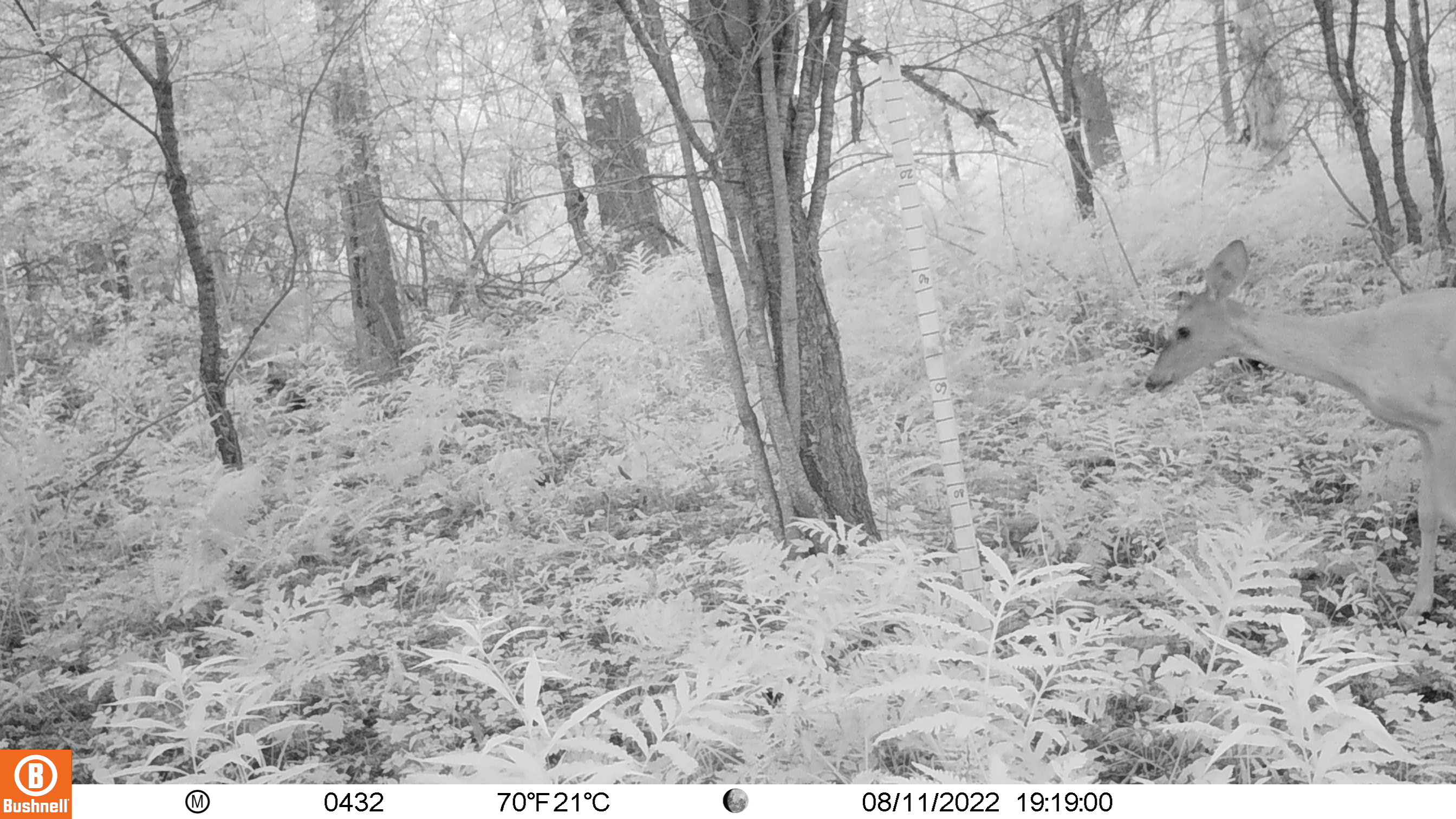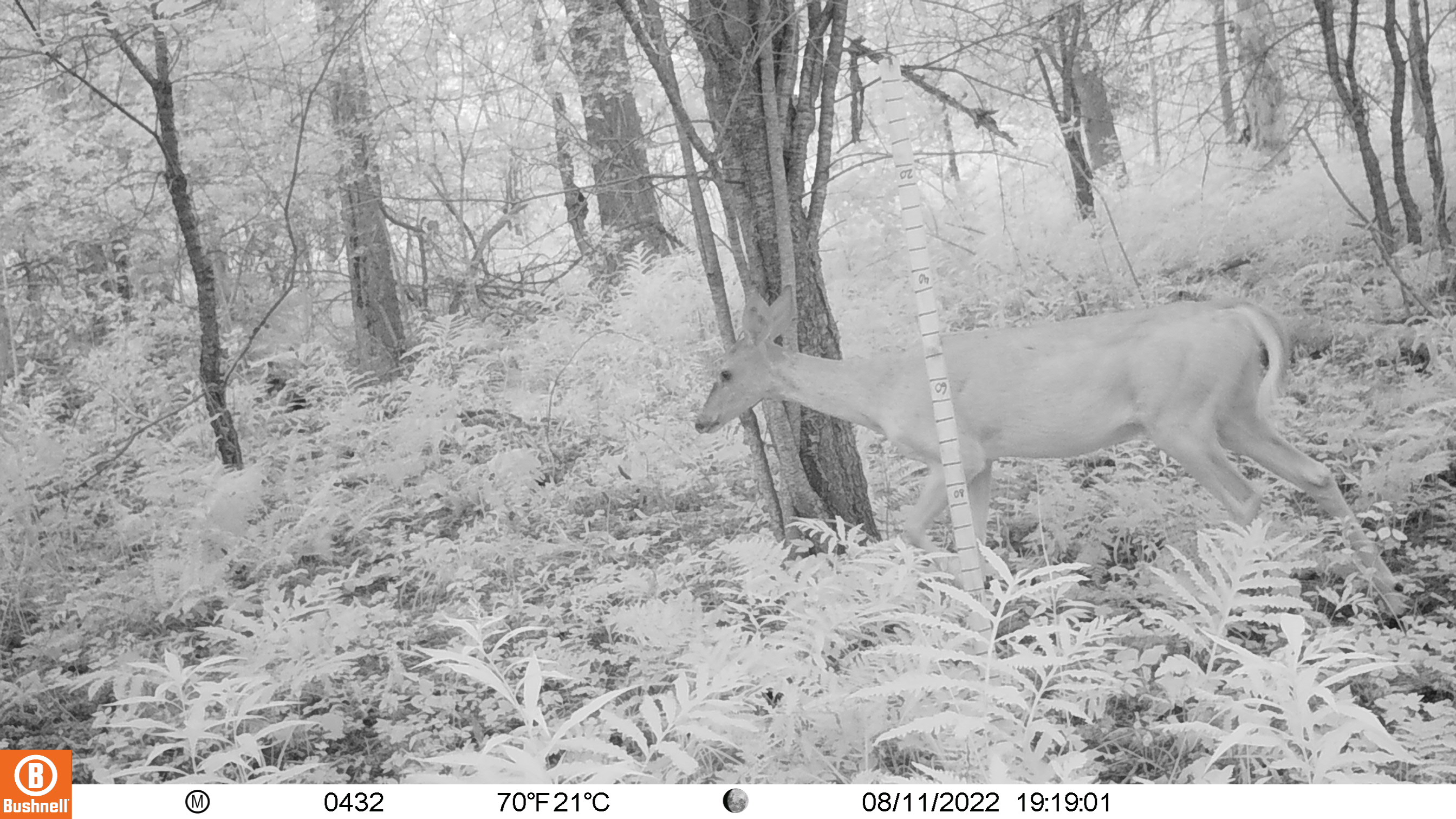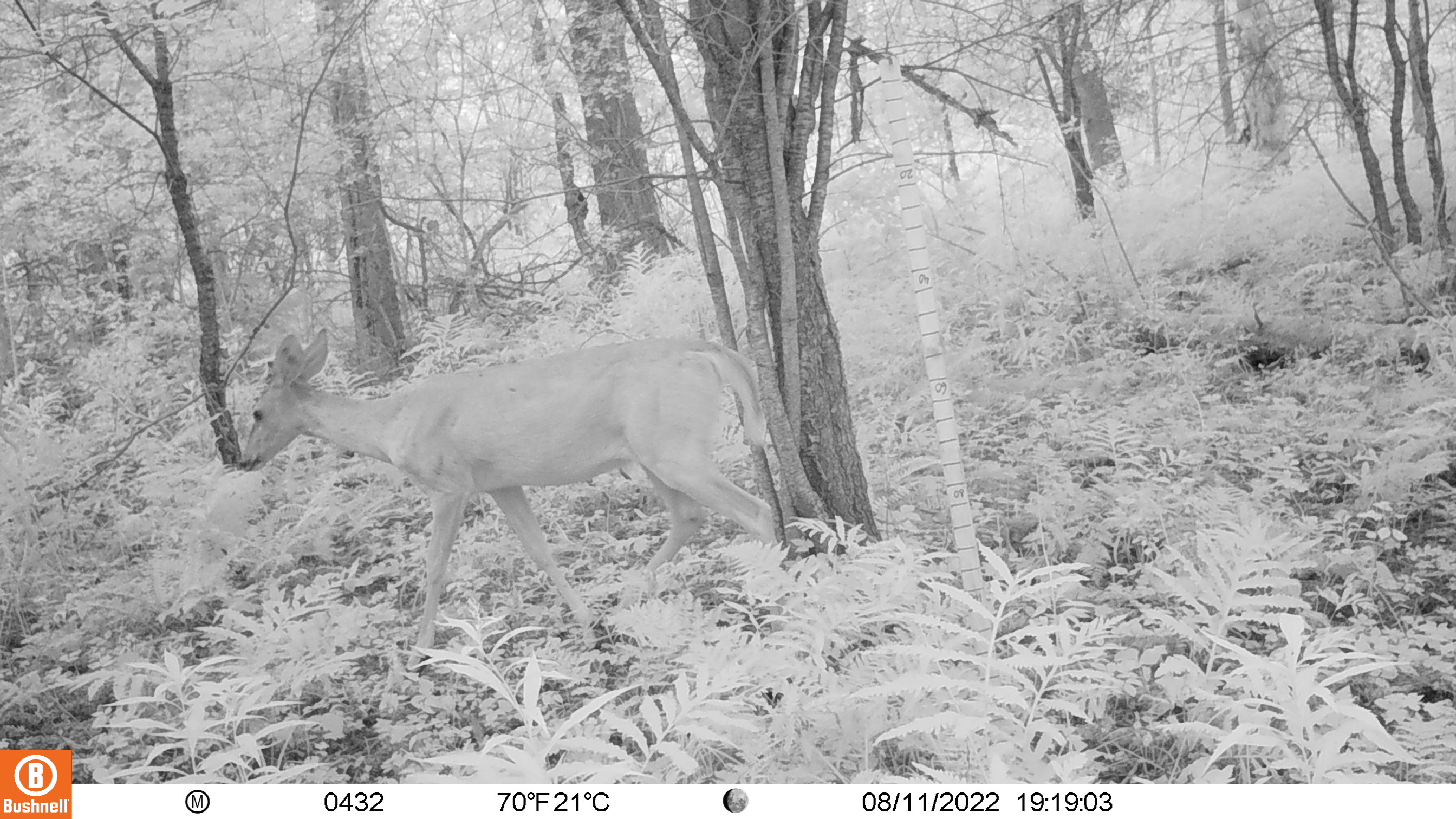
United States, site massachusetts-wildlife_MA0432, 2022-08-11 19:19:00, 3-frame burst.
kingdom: Animalia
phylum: Chordata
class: Mammalia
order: Artiodactyla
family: Cervidae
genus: Odocoileus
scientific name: Odocoileus virginianus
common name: white-tailed deer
White-tailed deer (Odocoileus virginianus).